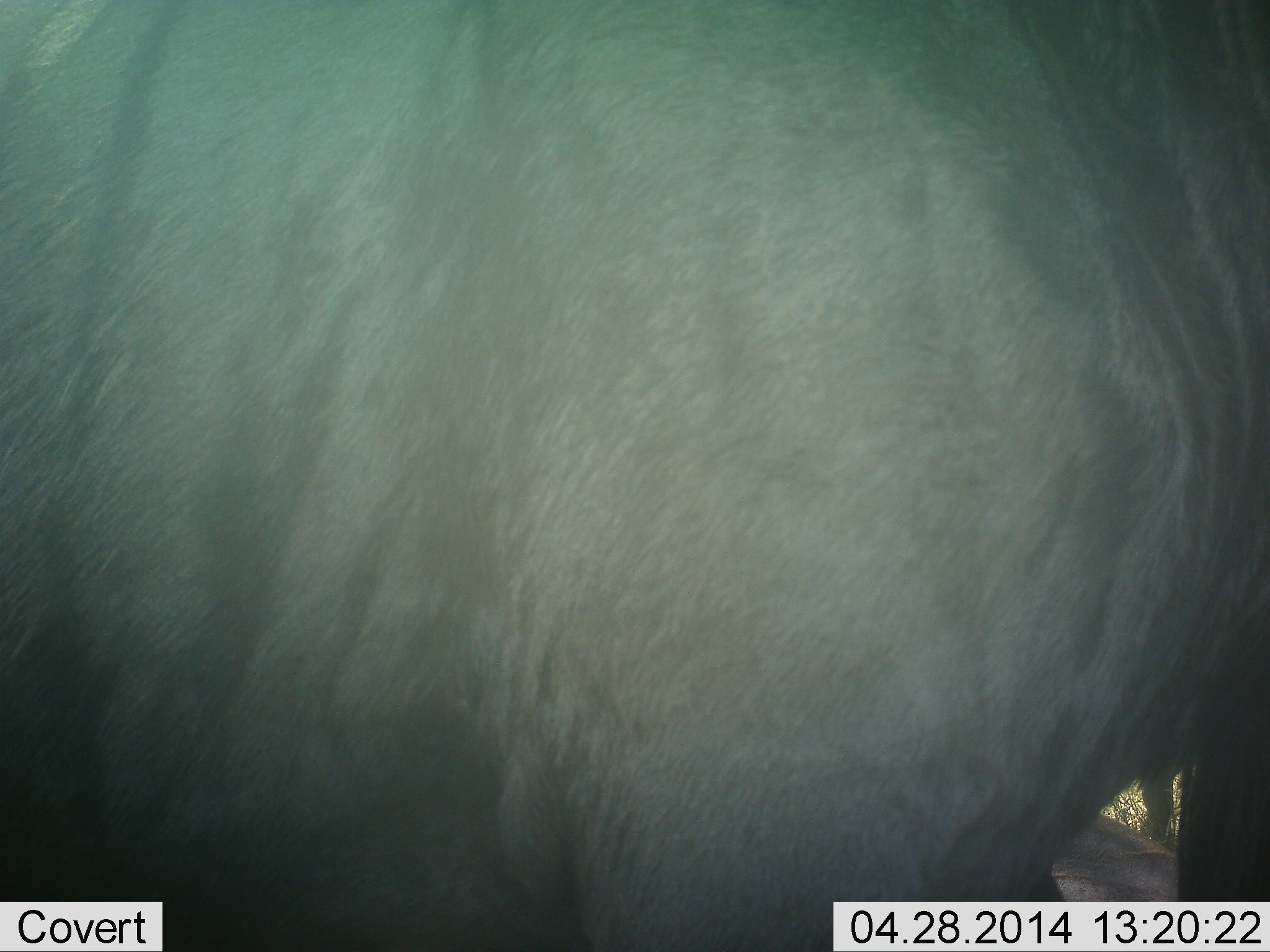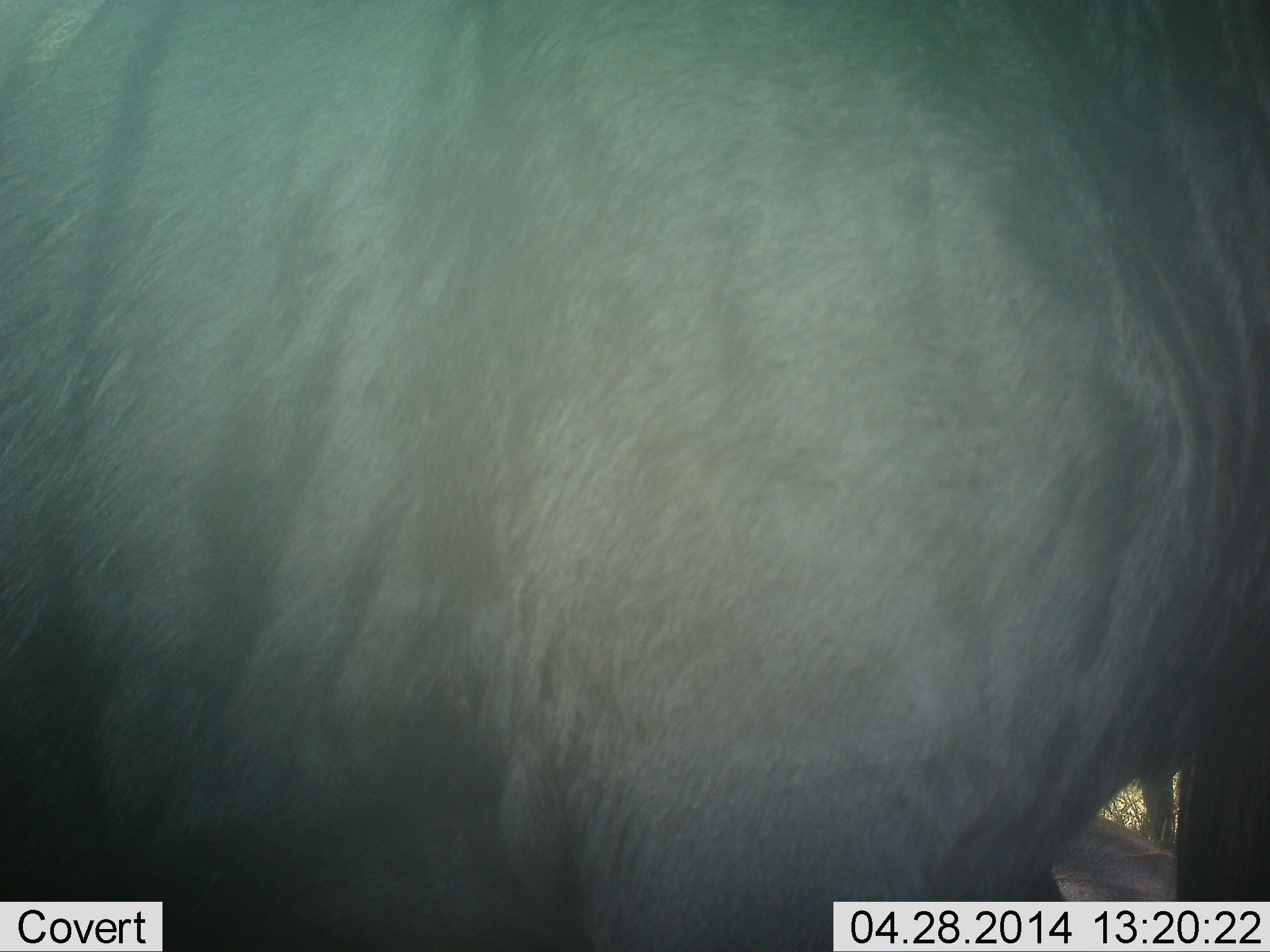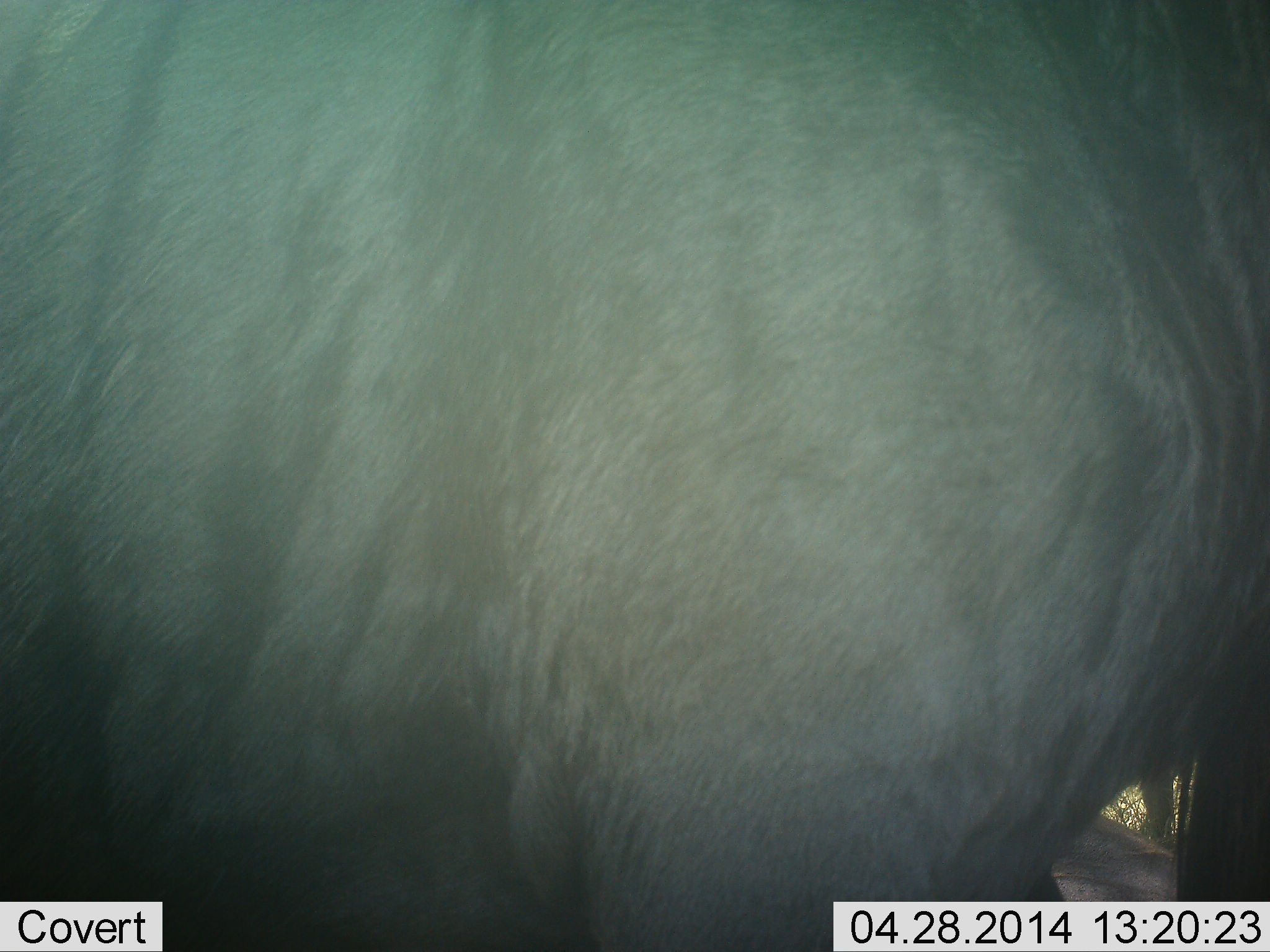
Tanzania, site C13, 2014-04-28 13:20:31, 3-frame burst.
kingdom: Animalia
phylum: Chordata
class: Mammalia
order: Artiodactyla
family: Bovidae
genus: Connochaetes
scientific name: Connochaetes taurinus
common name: blue wildebeest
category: wildebeest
Wildebeest (blue wildebeest) (Connochaetes taurinus), count 1. Behavior (volunteer vote fractions): standing 100%, resting 0%, moving 0%, interacting 0%. Young present (vote fraction): 0%. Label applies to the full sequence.